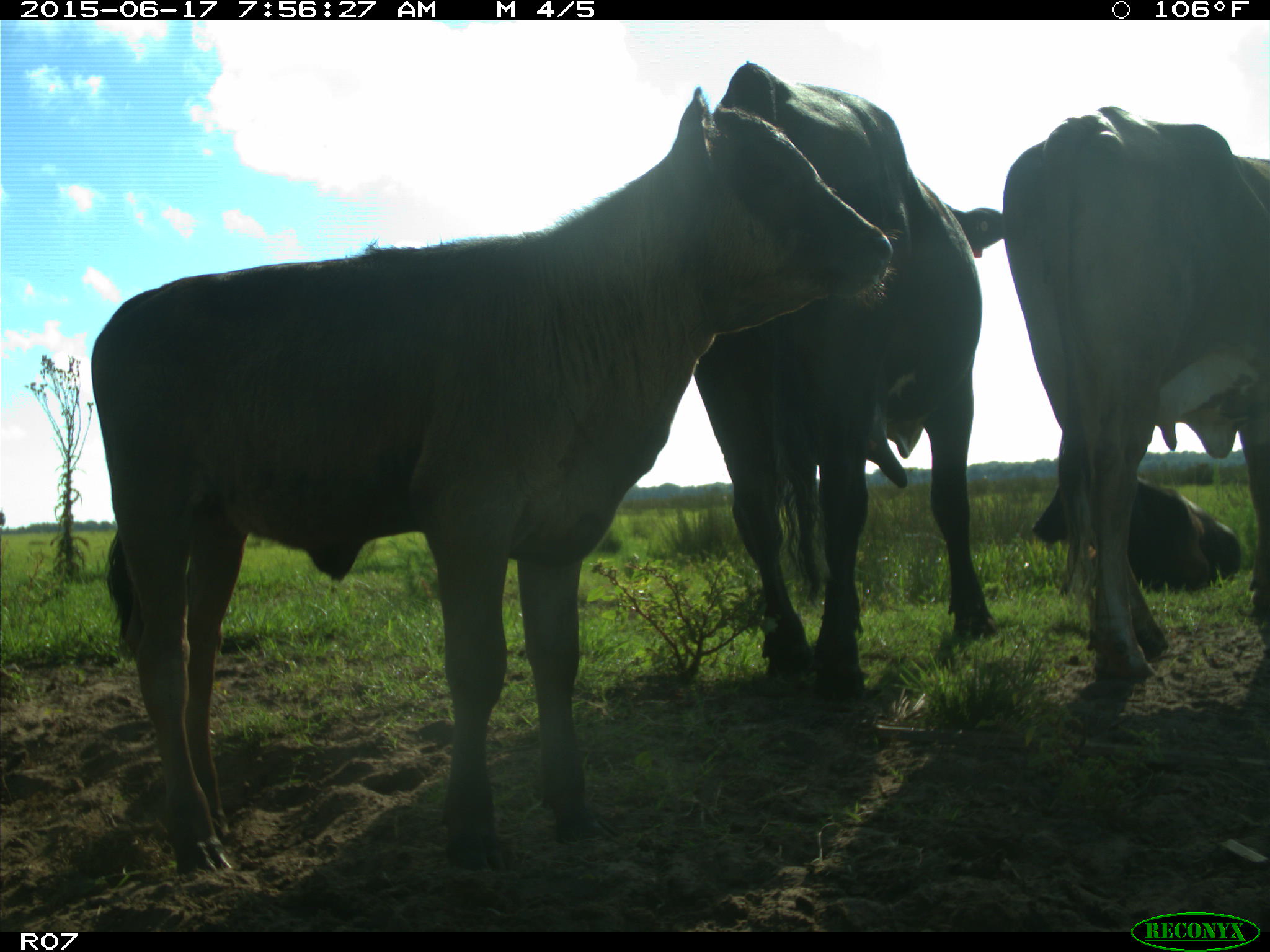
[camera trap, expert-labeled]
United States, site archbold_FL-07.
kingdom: Animalia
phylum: Chordata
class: Mammalia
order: Artiodactyla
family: Bovidae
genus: Bos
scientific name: Bos taurus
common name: domestic cow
Bos taurus (domestic cow).